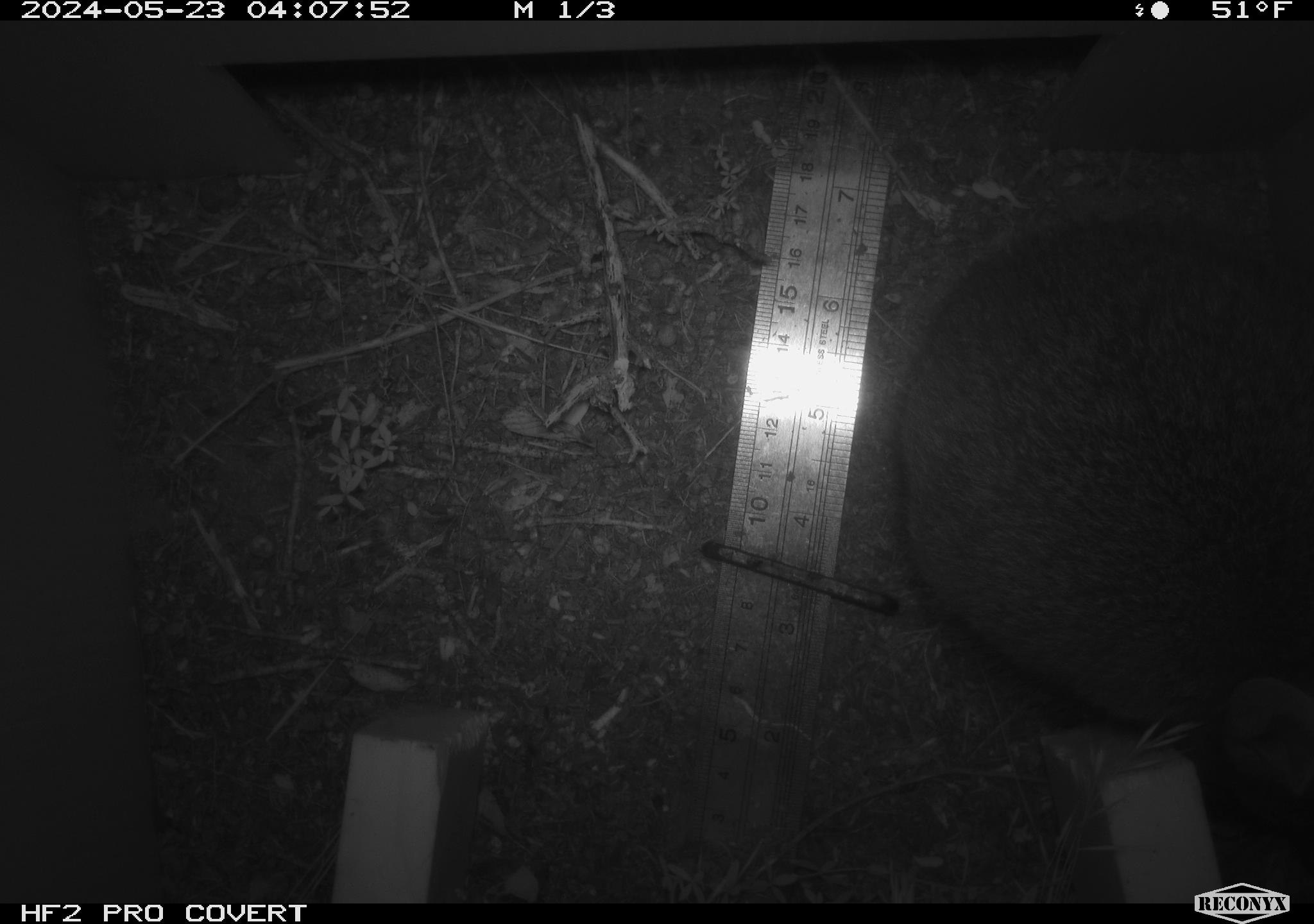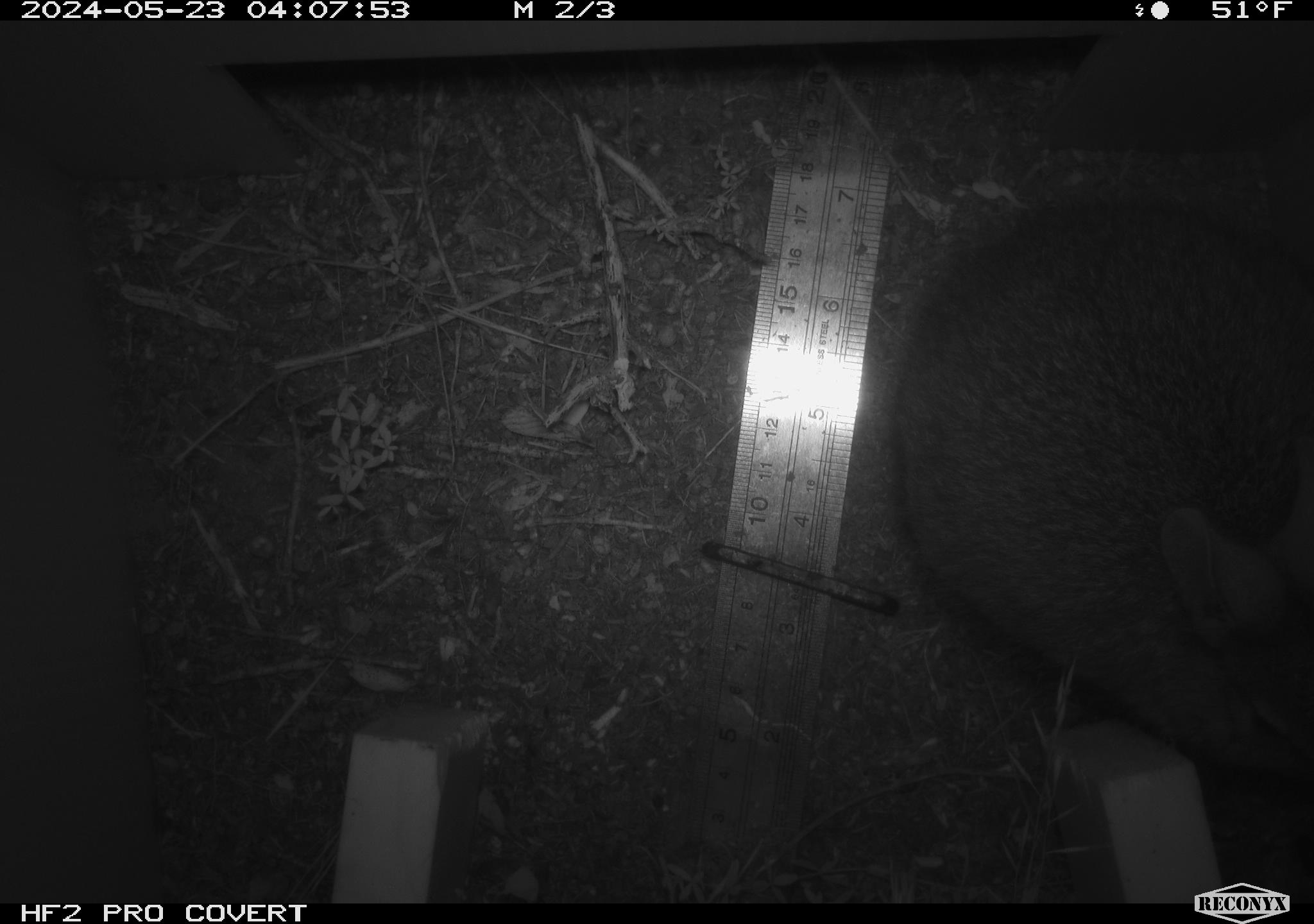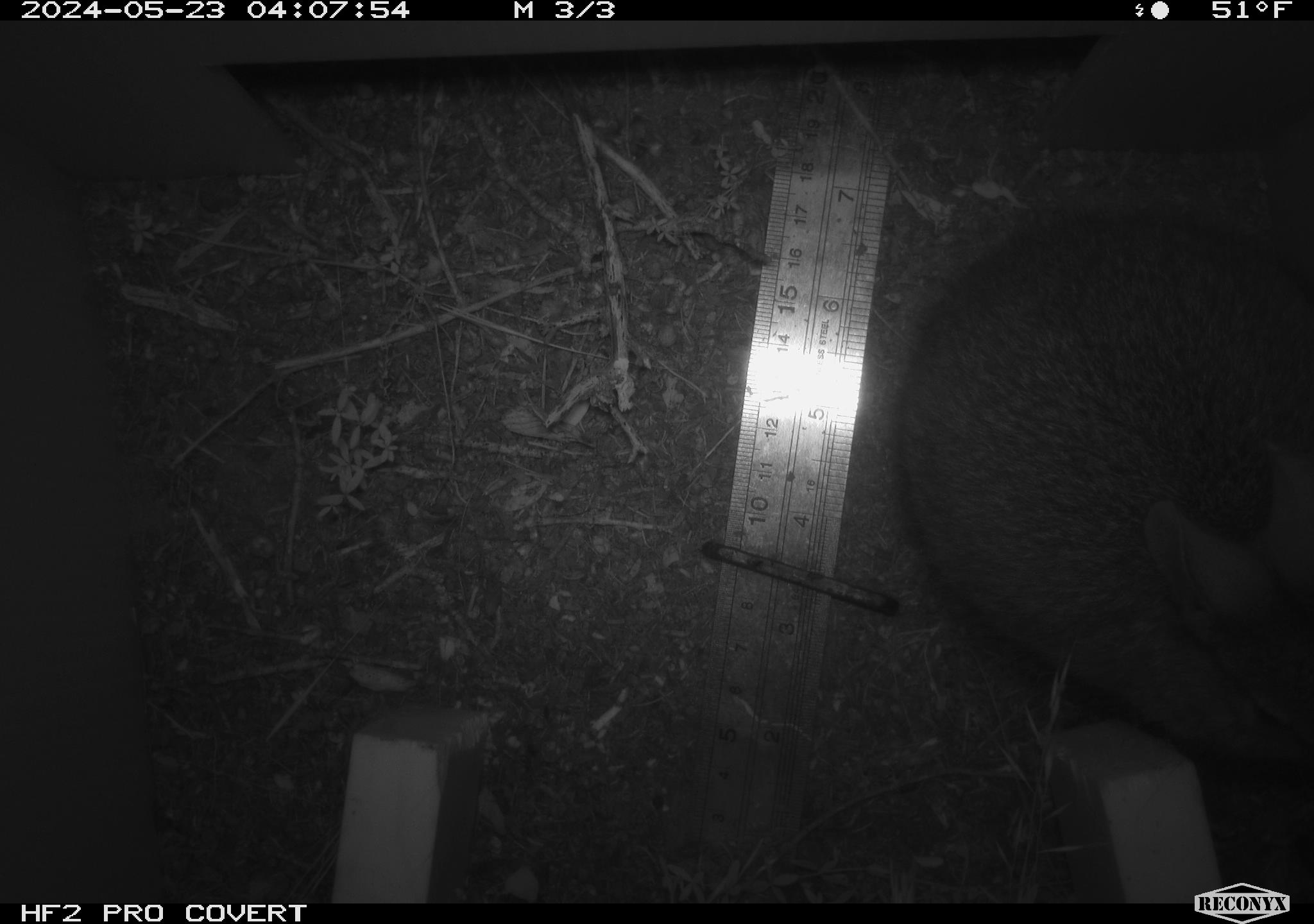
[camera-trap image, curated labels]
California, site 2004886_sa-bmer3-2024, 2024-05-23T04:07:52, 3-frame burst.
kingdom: Animalia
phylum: Chordata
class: Mammalia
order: Lagomorpha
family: Leporidae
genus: Sylvilagus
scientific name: Sylvilagus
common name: cottontail rabbits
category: sylvilagus species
Sylvilagus species (cottontail rabbits) (Sylvilagus).